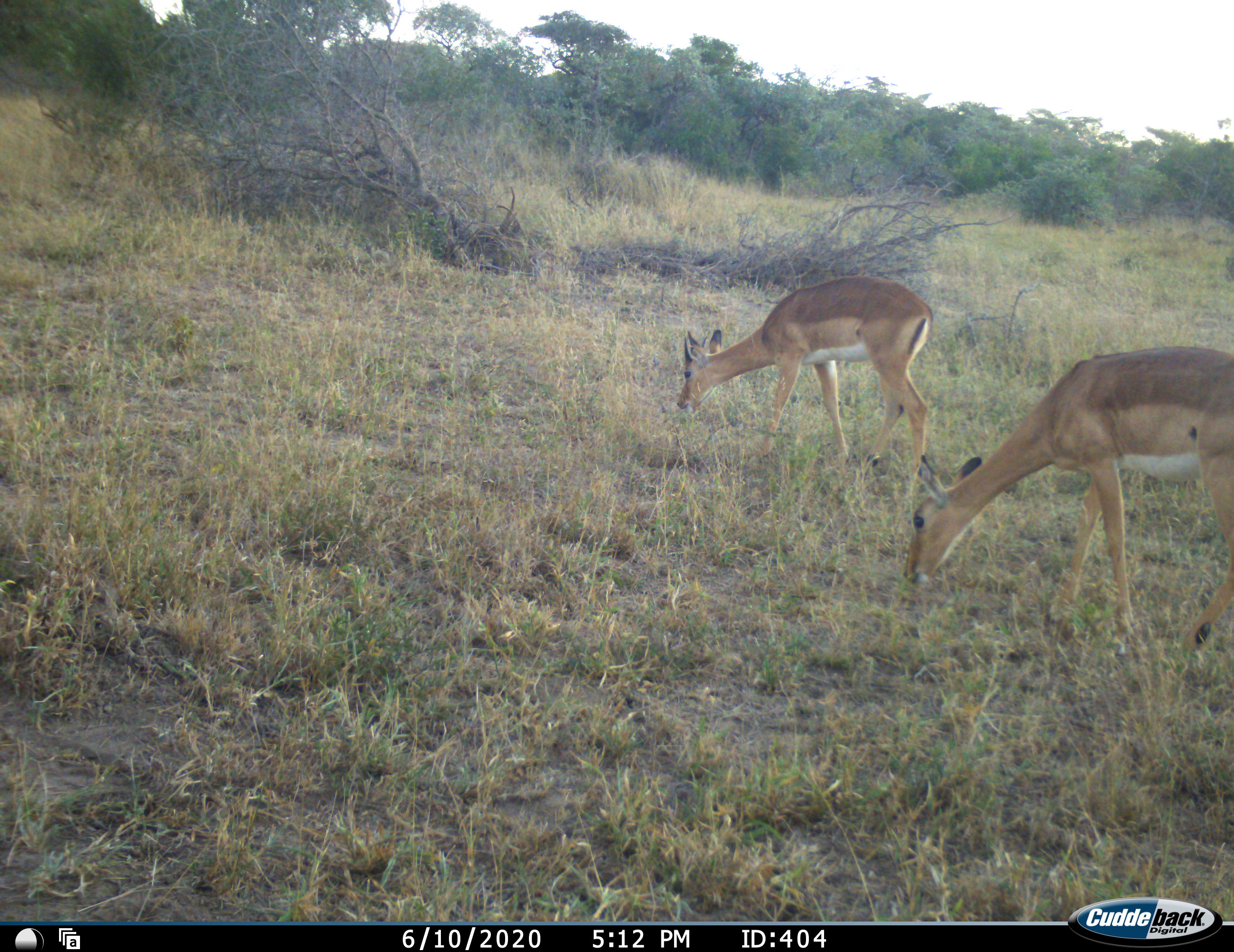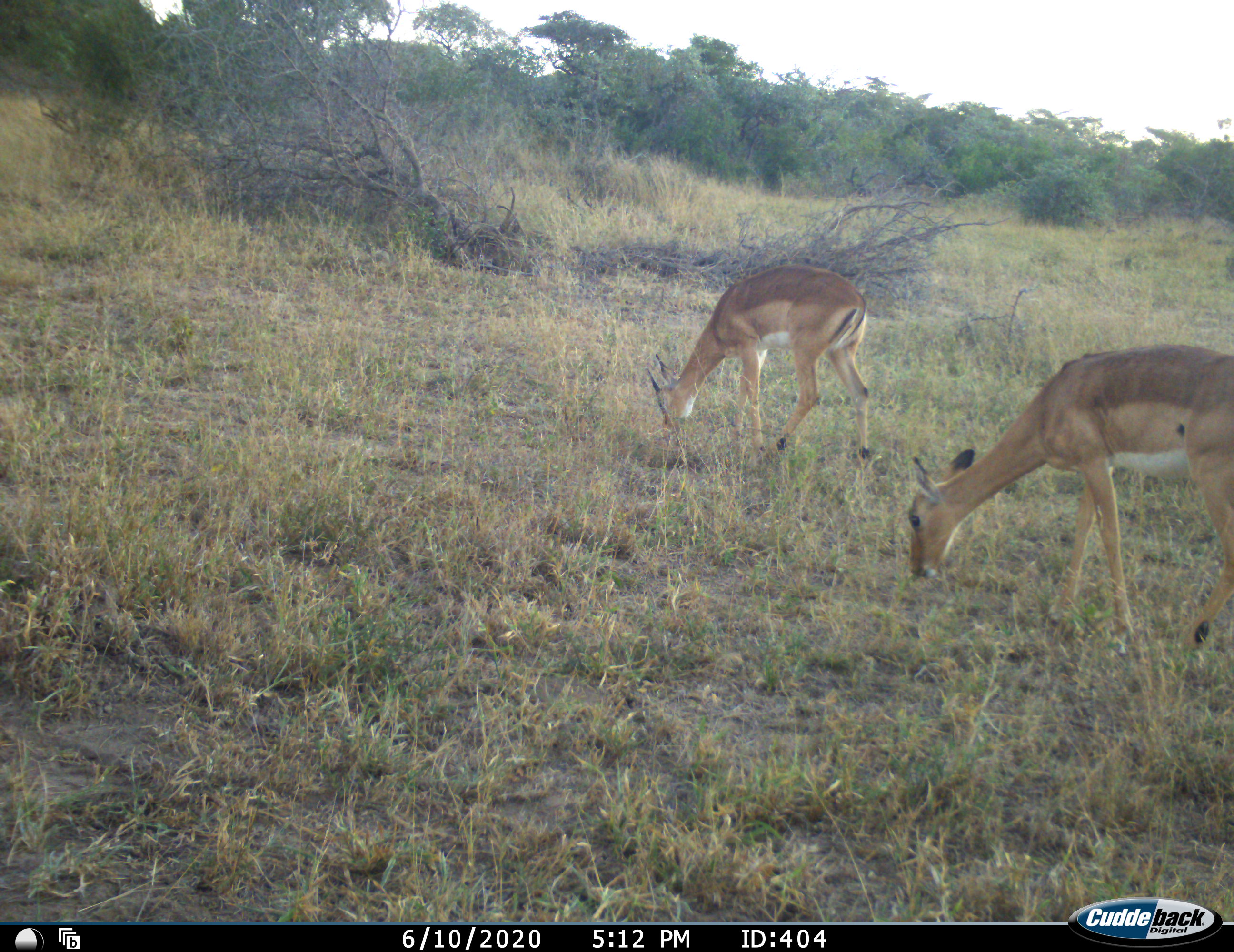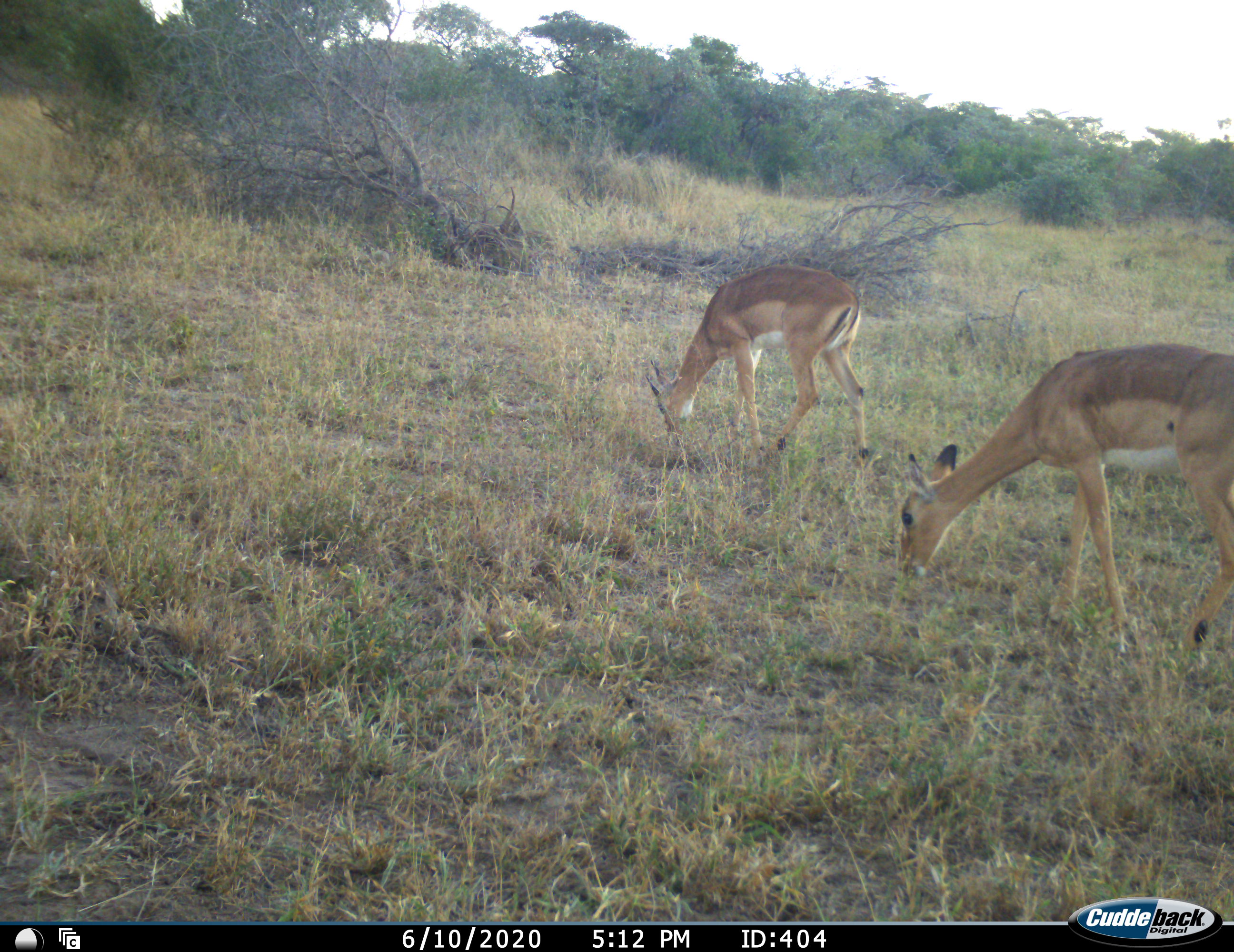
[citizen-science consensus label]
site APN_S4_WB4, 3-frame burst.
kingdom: Animalia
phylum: Chordata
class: Mammalia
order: Artiodactyla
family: Bovidae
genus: Aepyceros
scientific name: Aepyceros melampus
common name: impala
Impala (Aepyceros melampus), count 2. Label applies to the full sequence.